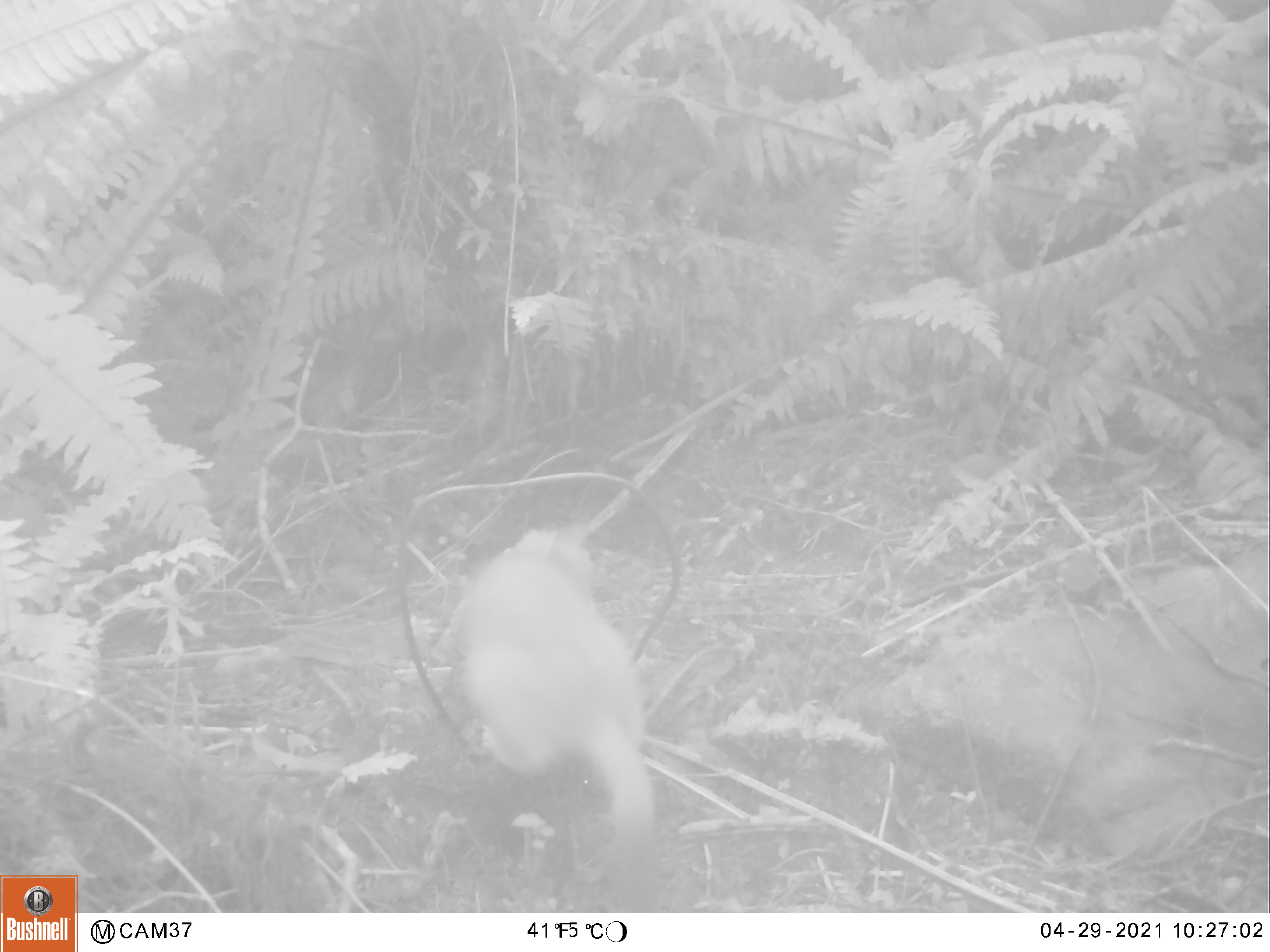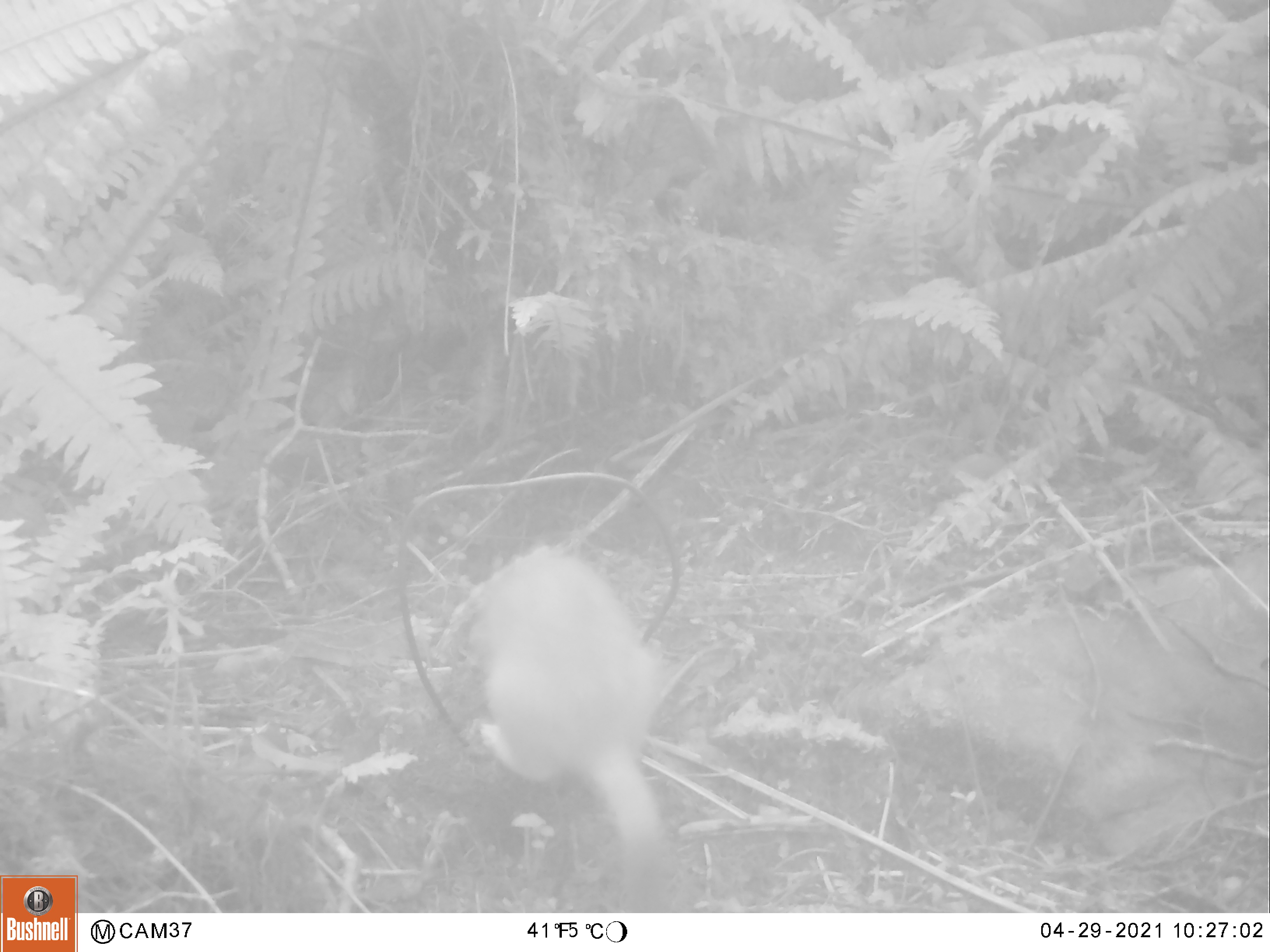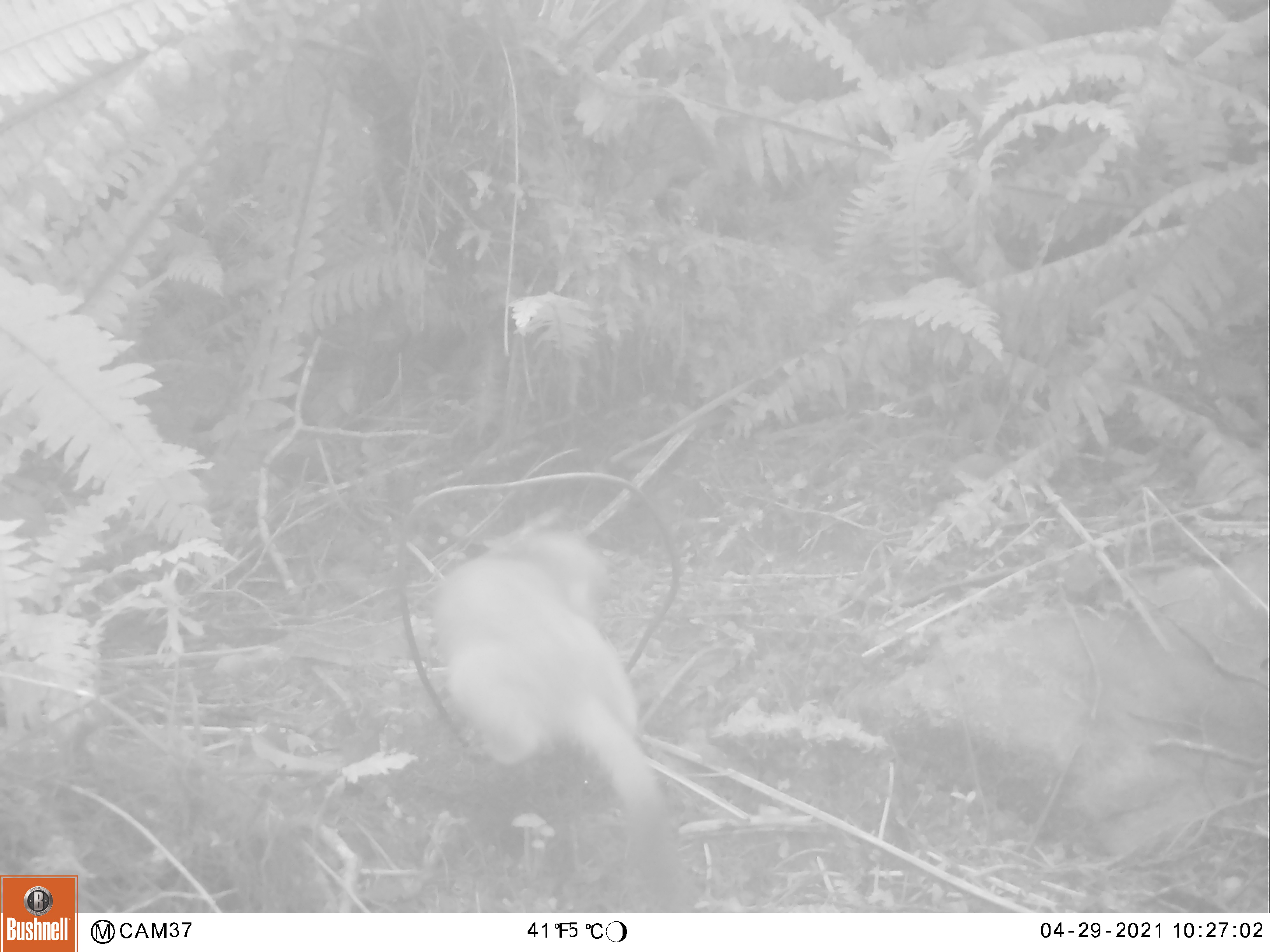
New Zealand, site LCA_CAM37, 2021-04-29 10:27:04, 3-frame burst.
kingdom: Animalia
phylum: Chordata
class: Mammalia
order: Carnivora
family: Mustelidae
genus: Mustela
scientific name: Mustela erminea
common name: stoat